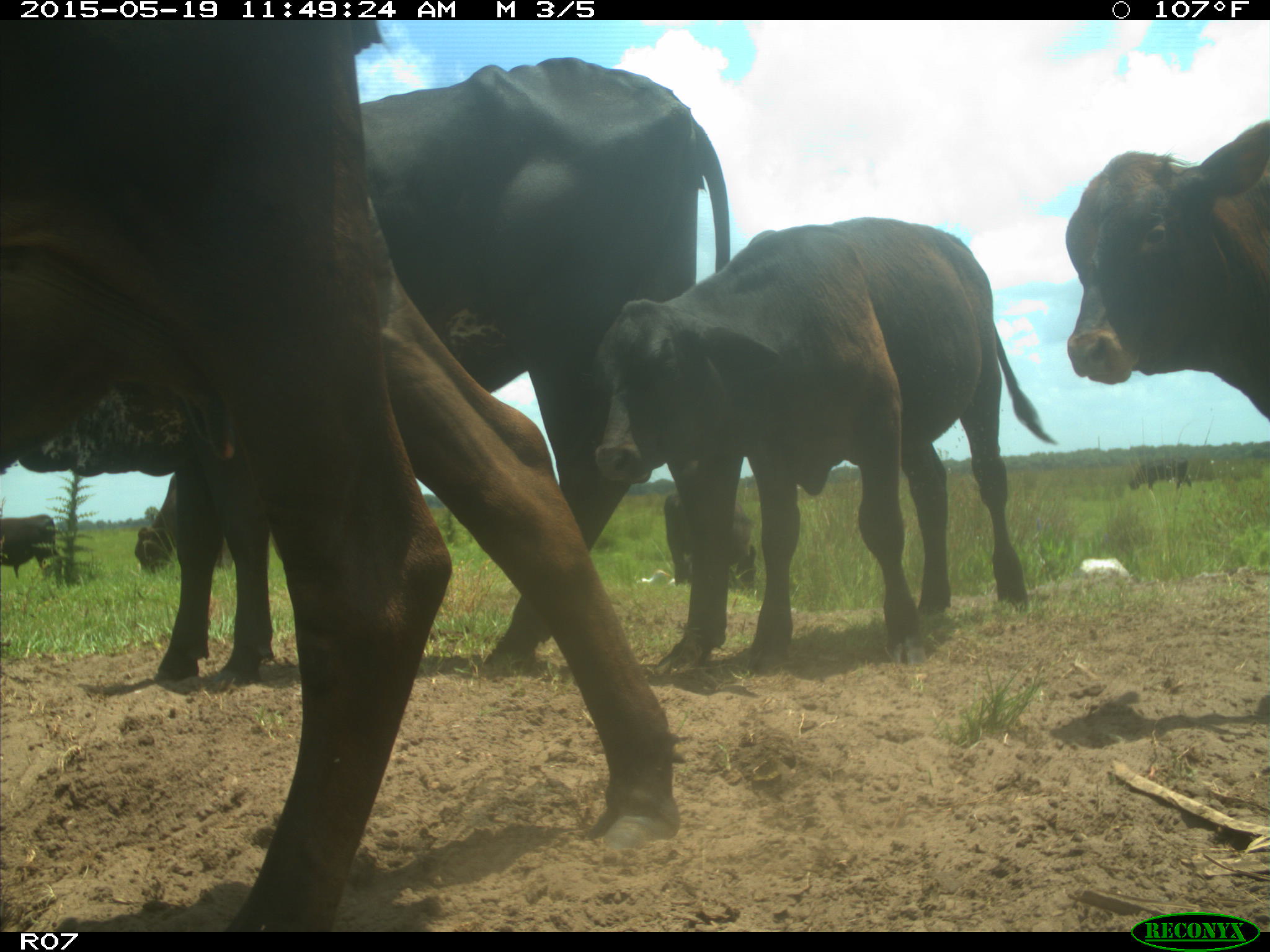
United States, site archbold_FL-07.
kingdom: Animalia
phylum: Chordata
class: Mammalia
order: Artiodactyla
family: Bovidae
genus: Bos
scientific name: Bos taurus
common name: domestic cow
Bos taurus (domestic cow).